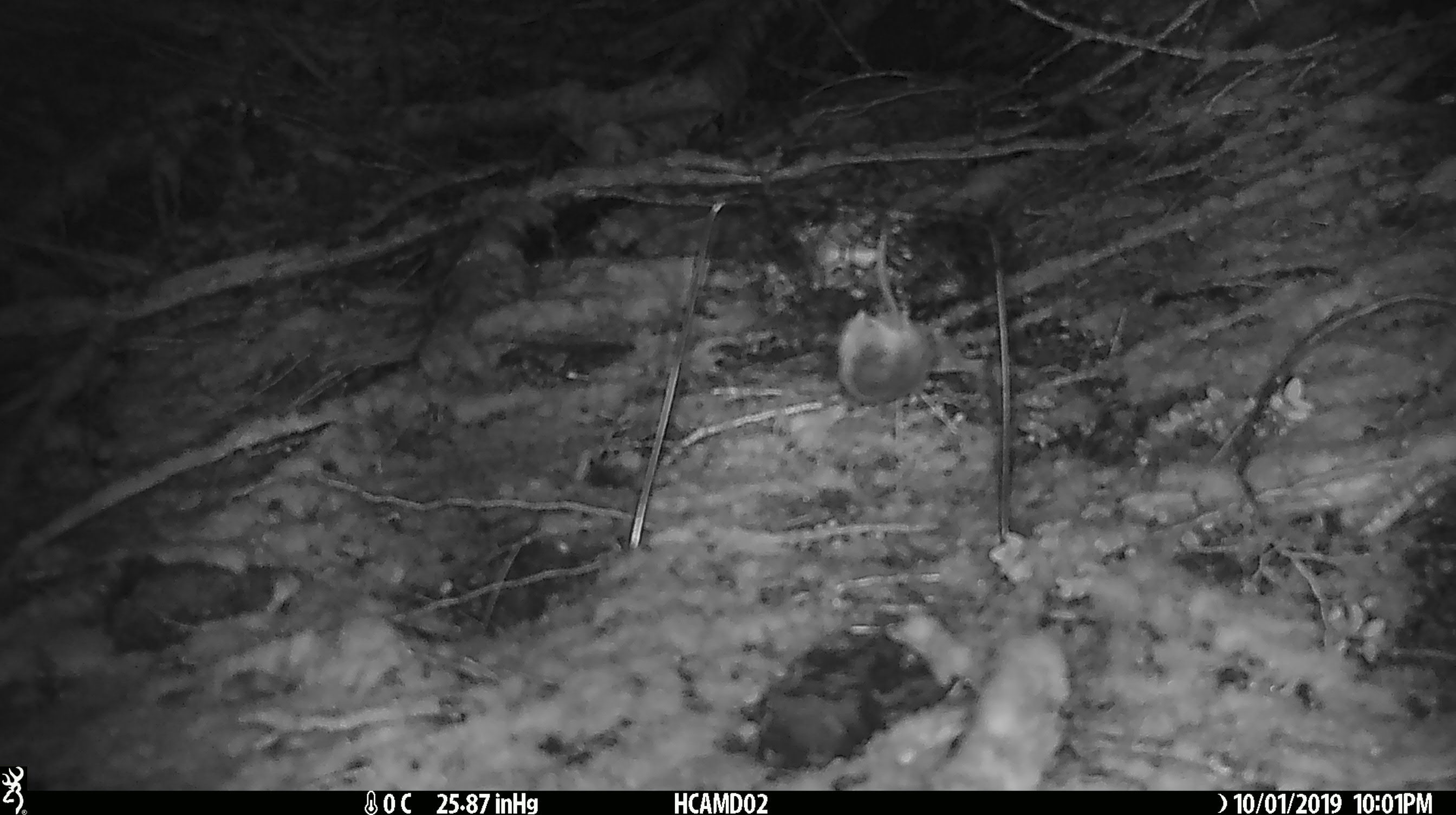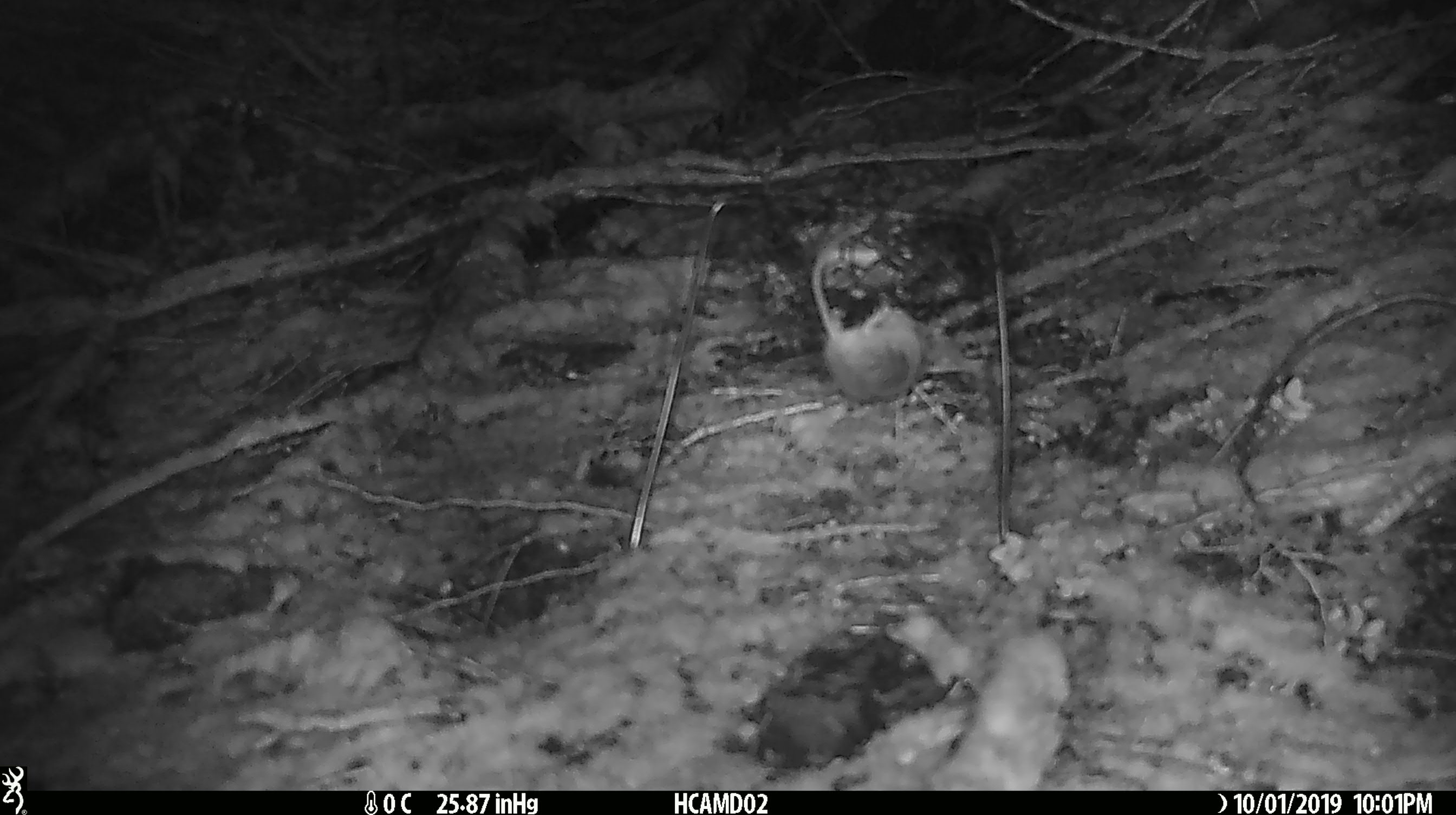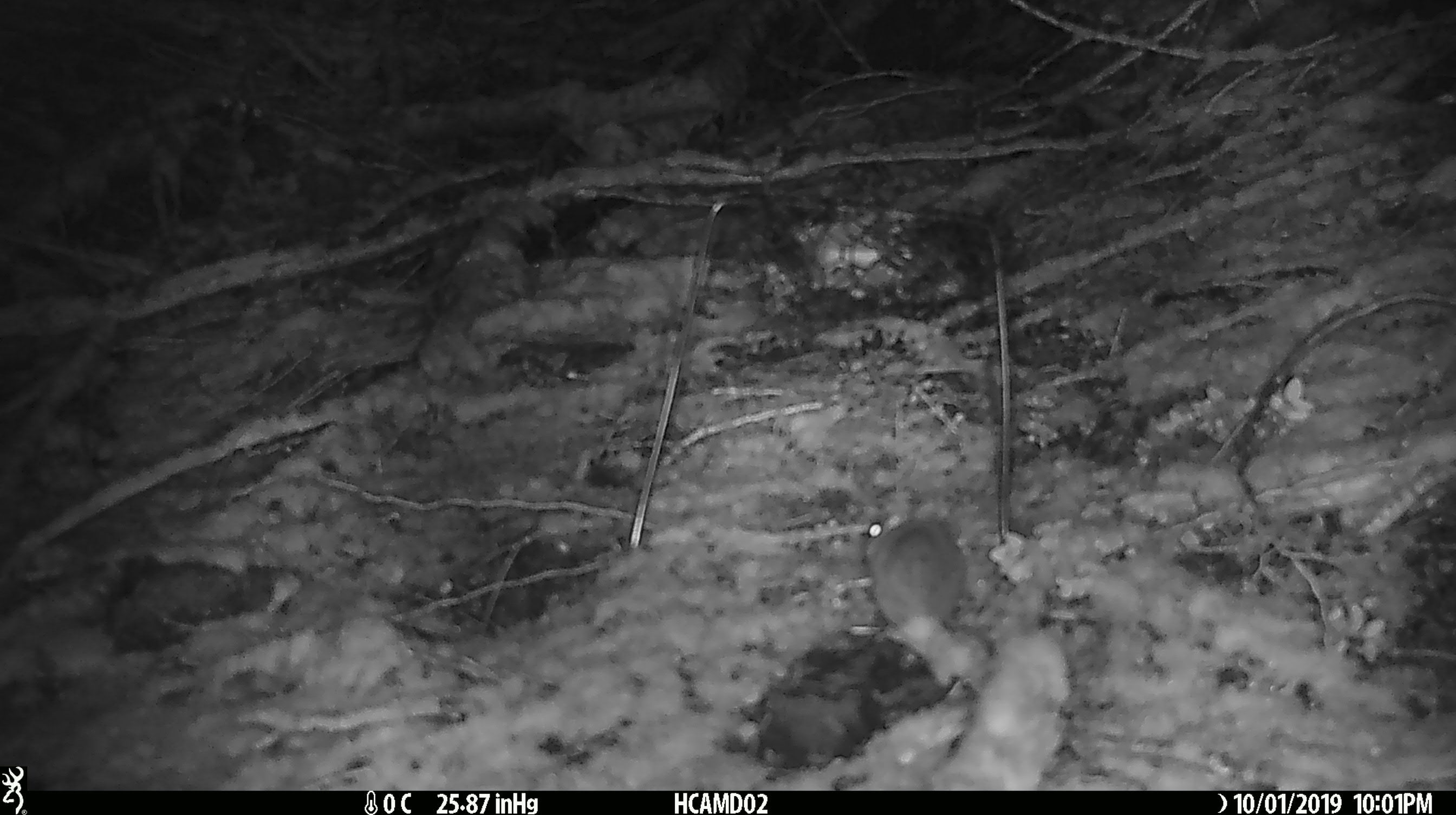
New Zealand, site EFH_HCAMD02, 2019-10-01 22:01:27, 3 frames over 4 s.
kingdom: Animalia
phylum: Chordata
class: Mammalia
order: Rodentia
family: Muridae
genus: Mus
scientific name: Mus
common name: mouse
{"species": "mouse (Mus)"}